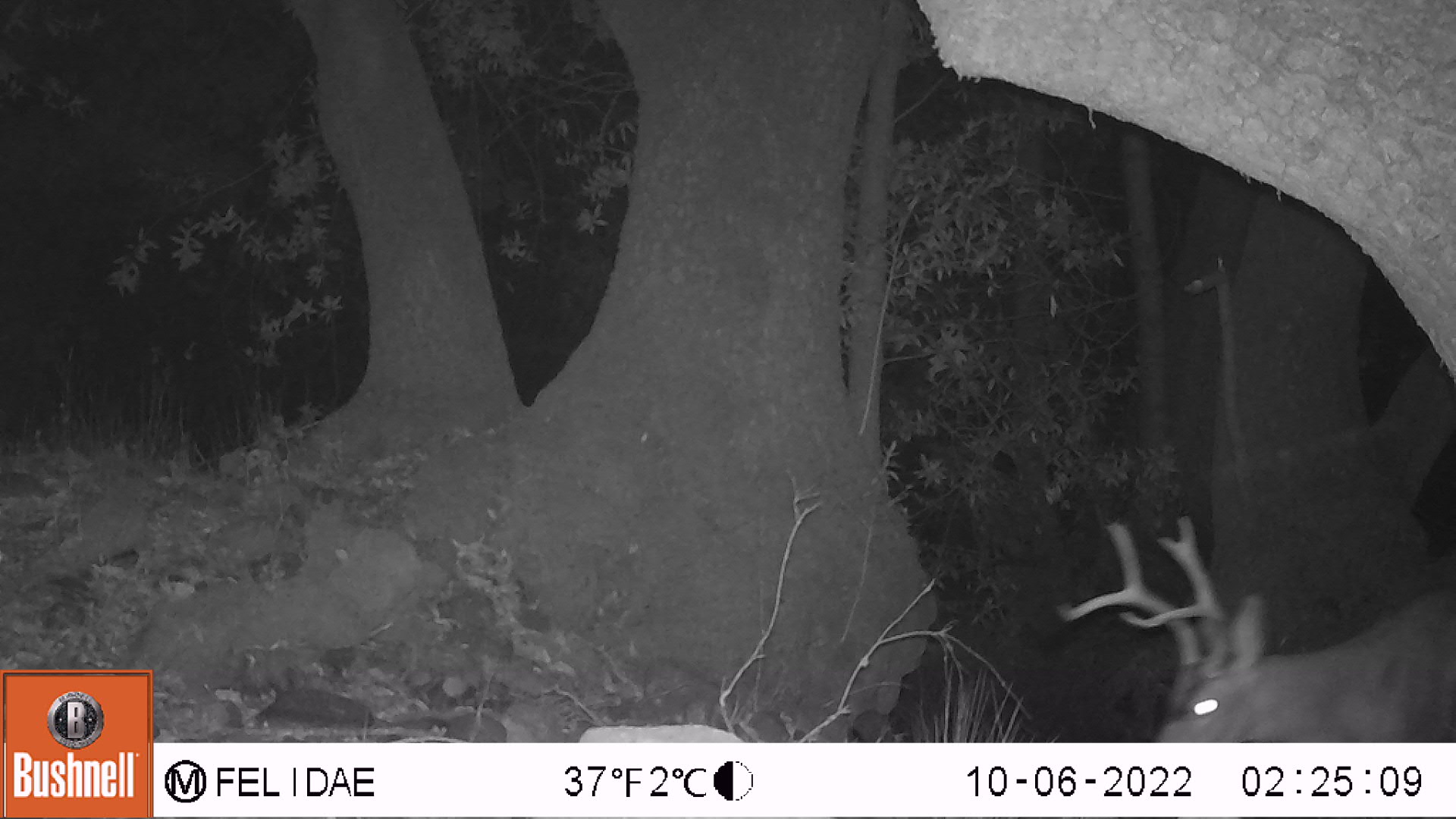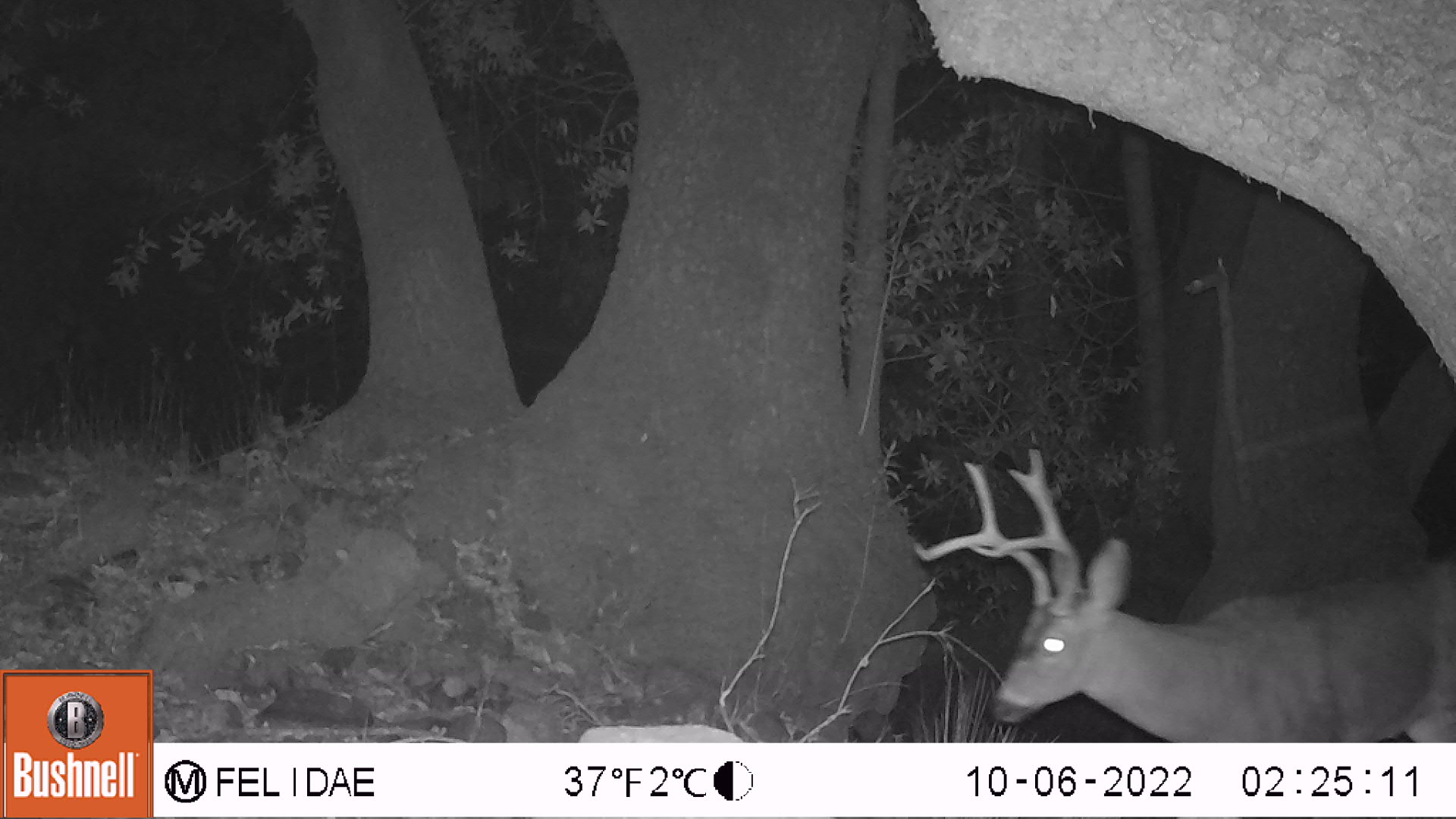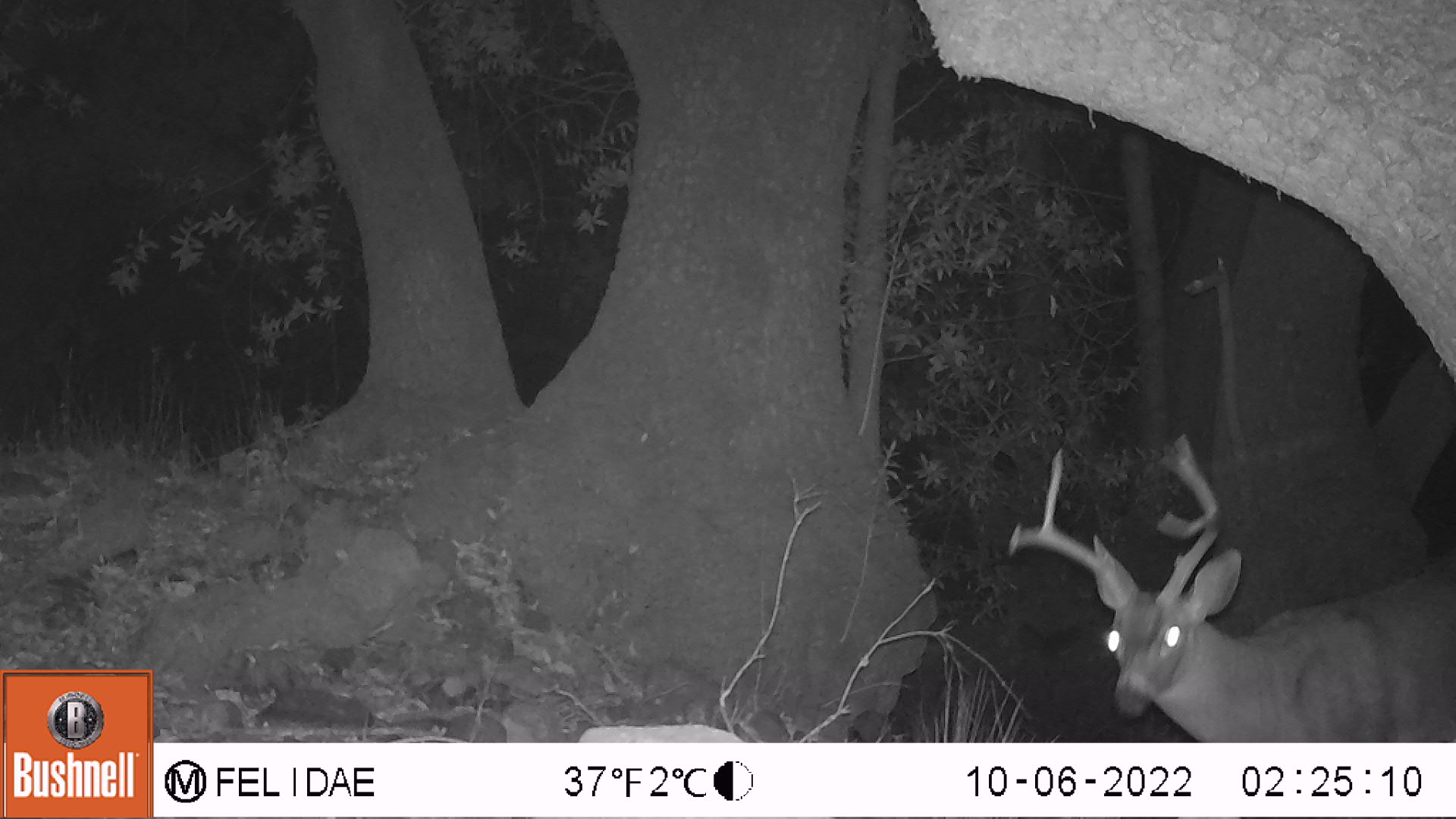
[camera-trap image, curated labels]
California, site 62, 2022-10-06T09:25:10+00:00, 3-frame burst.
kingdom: Animalia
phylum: Chordata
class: Mammalia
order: Artiodactyla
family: Cervidae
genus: Odocoileus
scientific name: Odocoileus hemionus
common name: mule deer